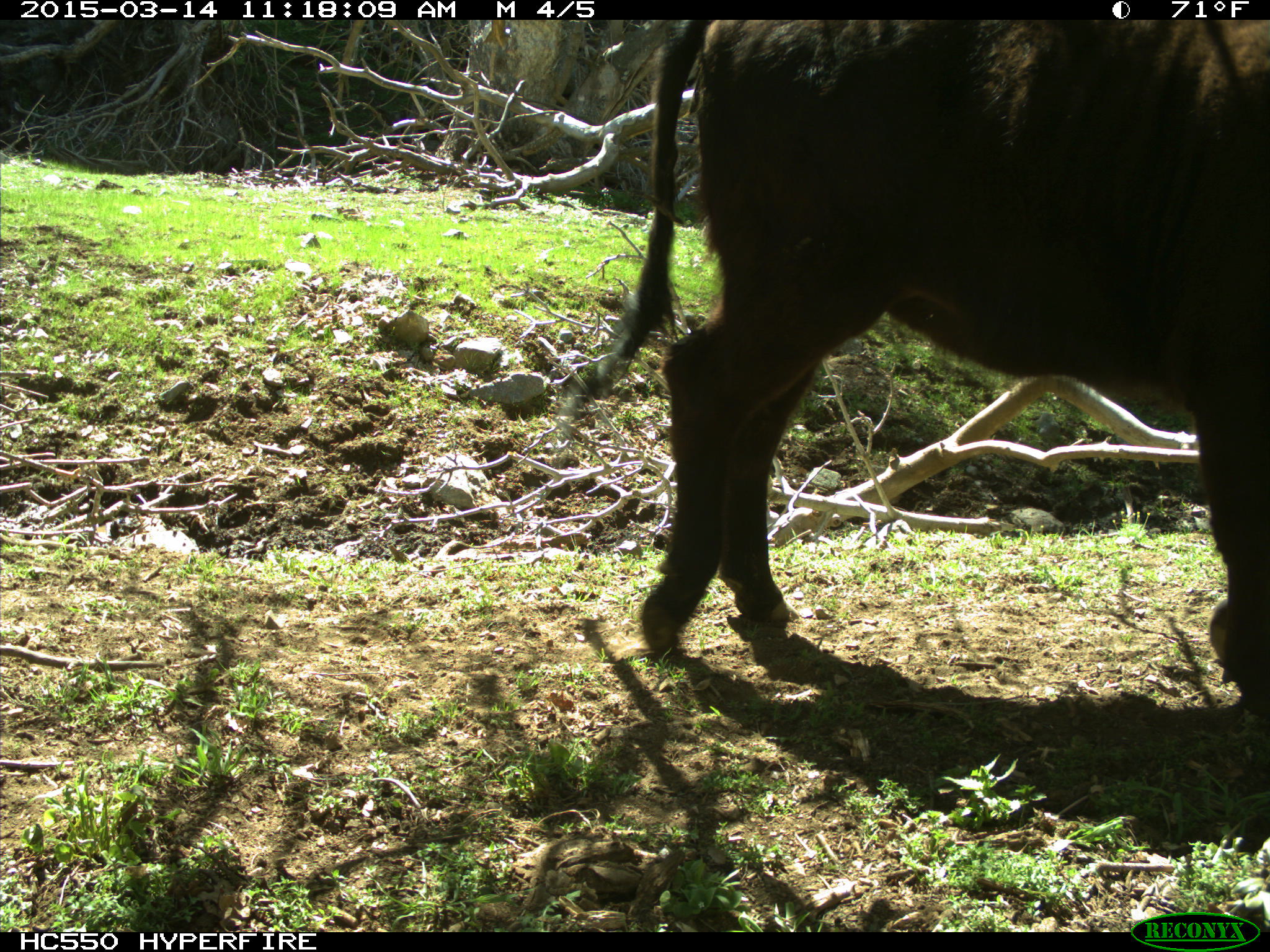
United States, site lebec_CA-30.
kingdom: Animalia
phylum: Chordata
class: Mammalia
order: Artiodactyla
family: Bovidae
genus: Bos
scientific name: Bos taurus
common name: domestic cow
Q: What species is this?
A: Bos taurus (domestic cow).